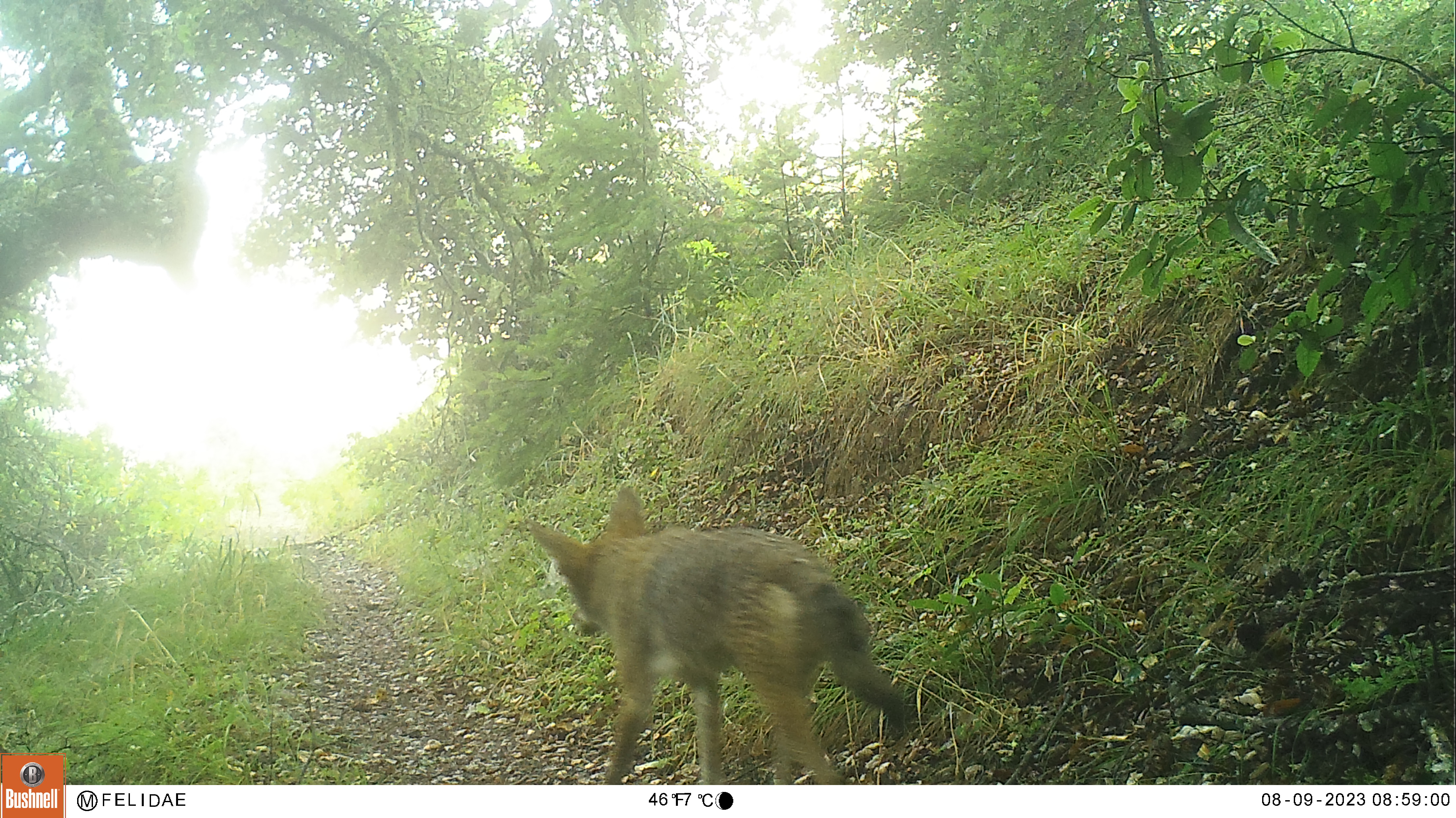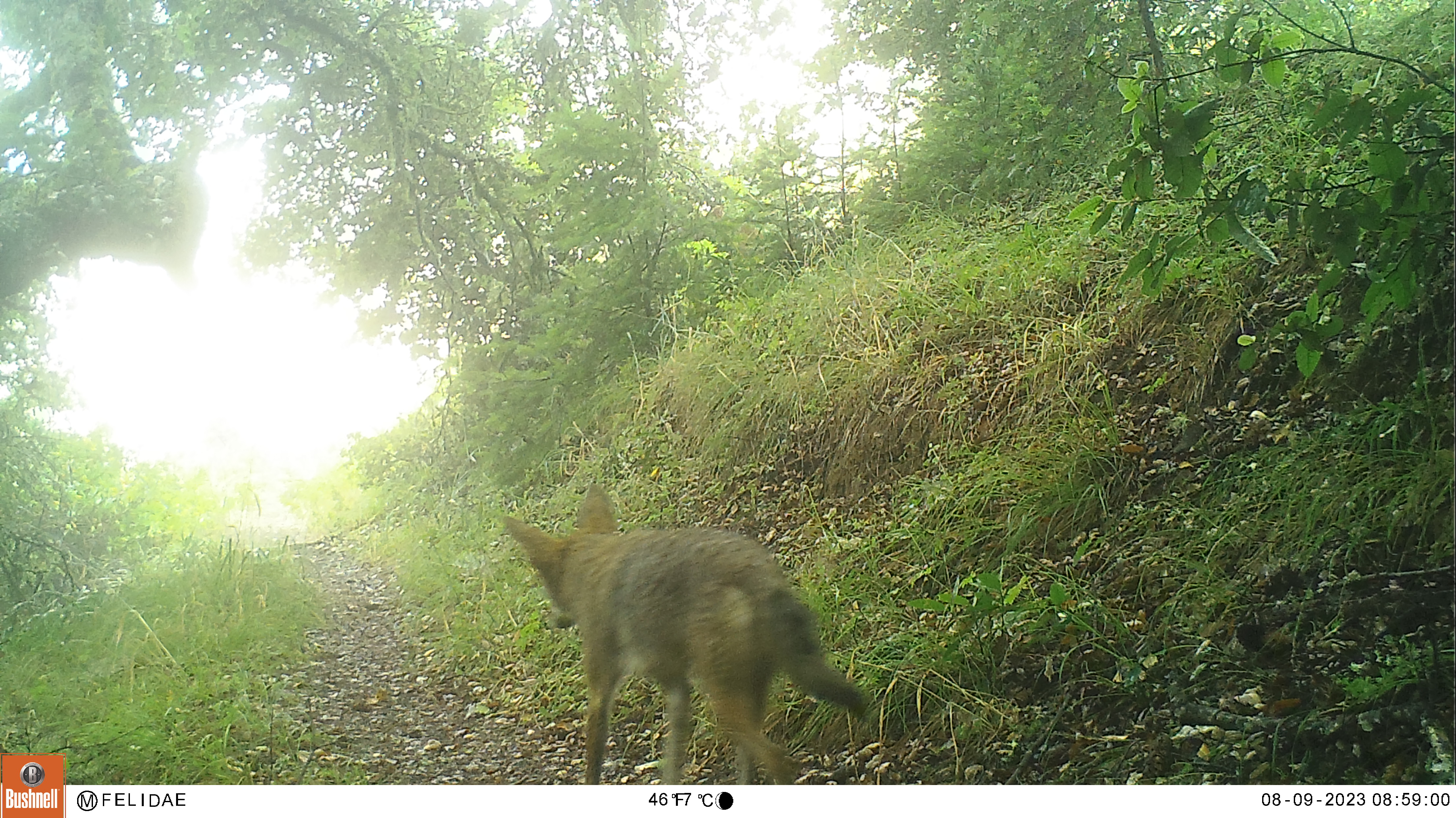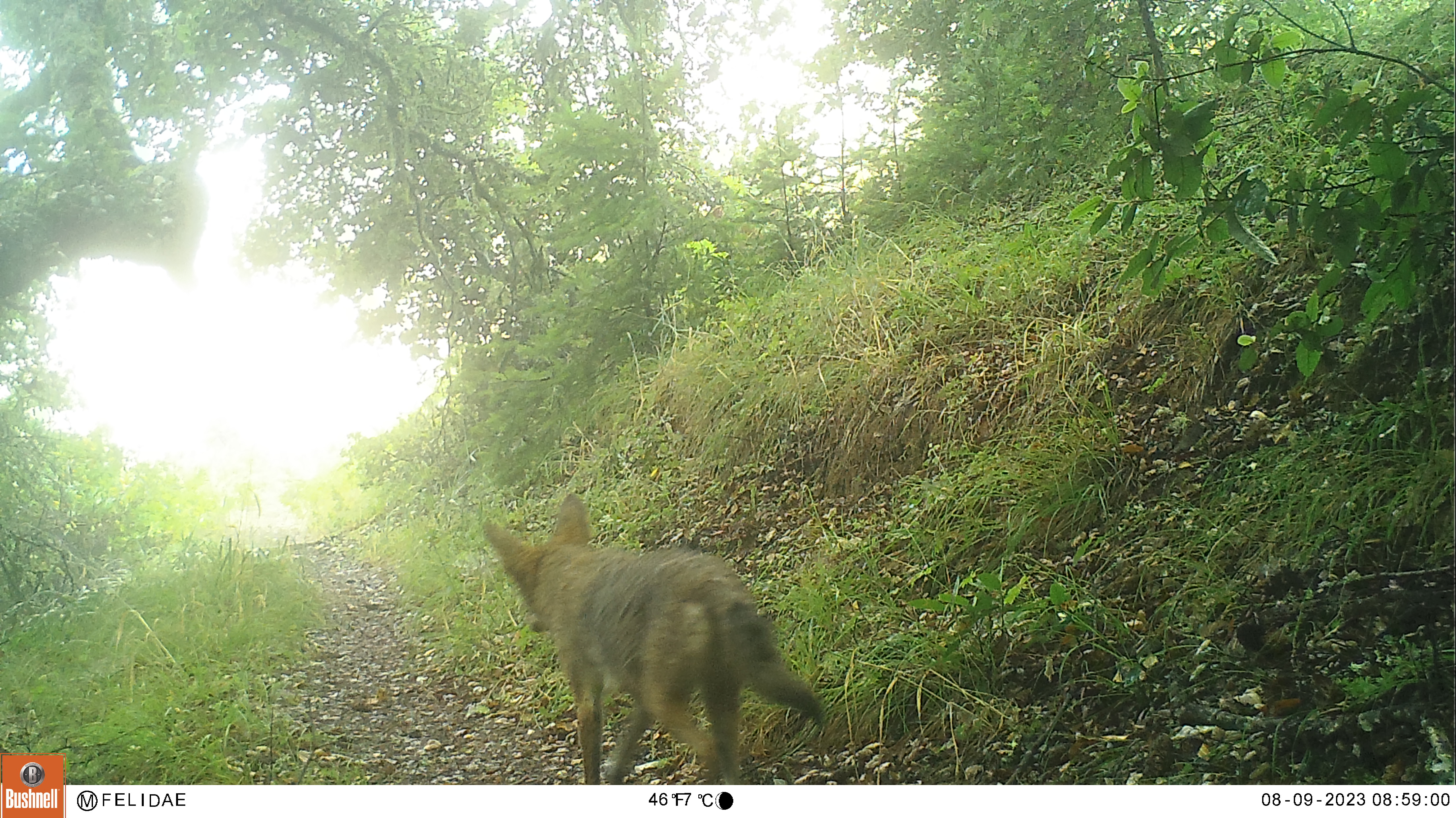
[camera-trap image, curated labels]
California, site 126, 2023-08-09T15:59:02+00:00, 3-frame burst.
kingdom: Animalia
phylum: Chordata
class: Mammalia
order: Carnivora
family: Canidae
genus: Canis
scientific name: Canis latrans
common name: coyote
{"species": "coyote (Canis latrans)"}